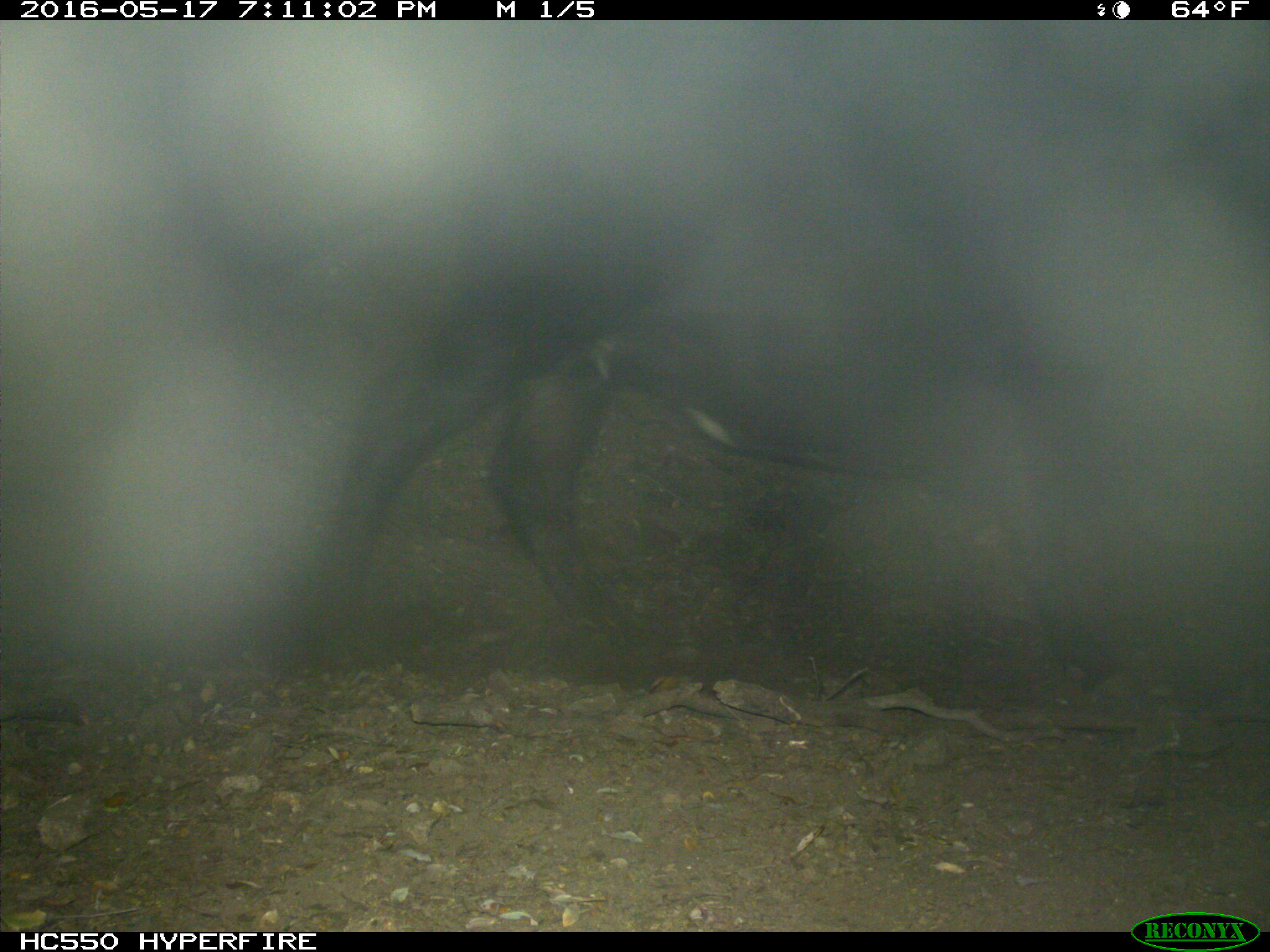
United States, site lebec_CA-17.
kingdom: Animalia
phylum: Chordata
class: Mammalia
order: Artiodactyla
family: Bovidae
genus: Bos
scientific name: Bos taurus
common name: domestic cow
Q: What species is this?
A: Bos taurus (domestic cow).